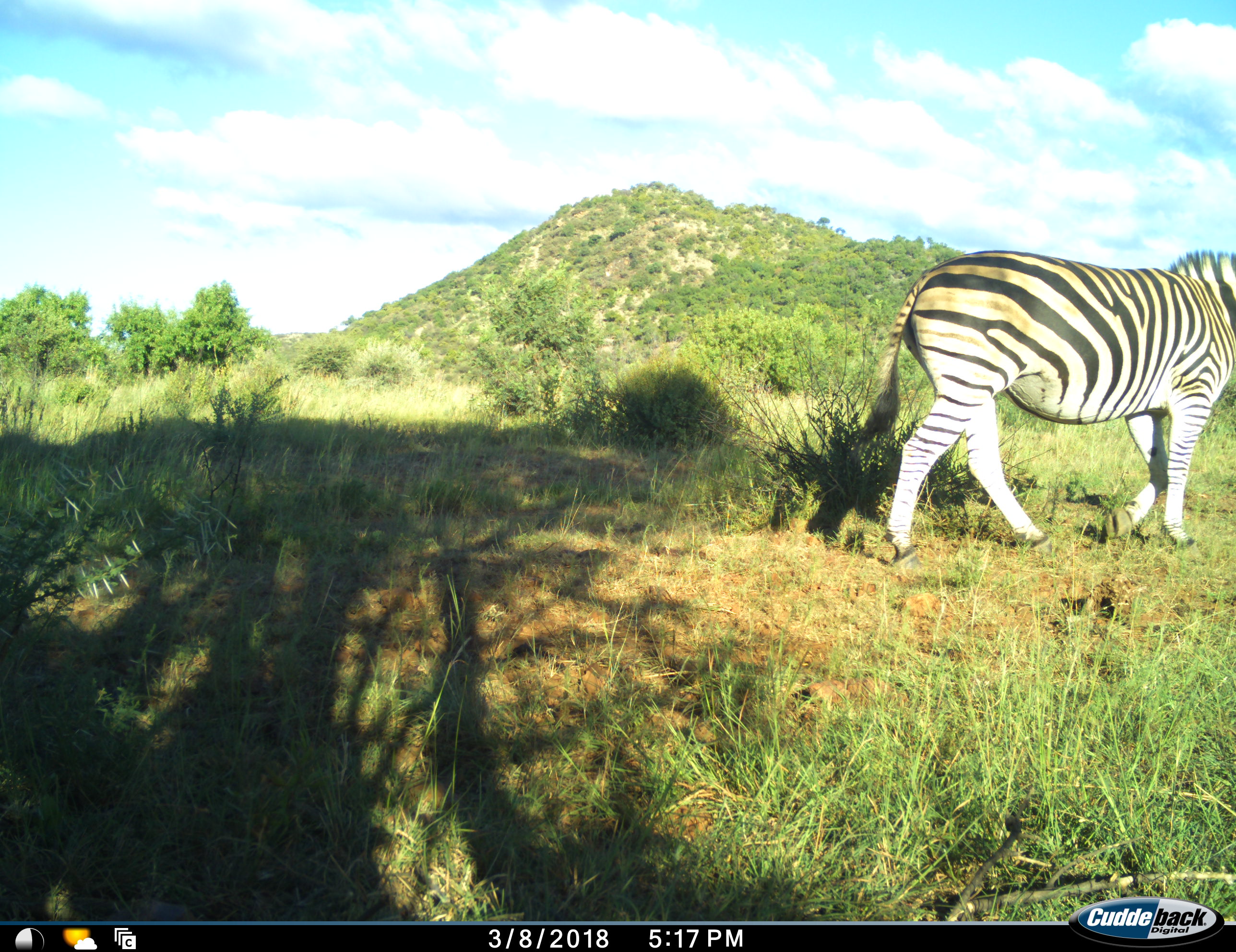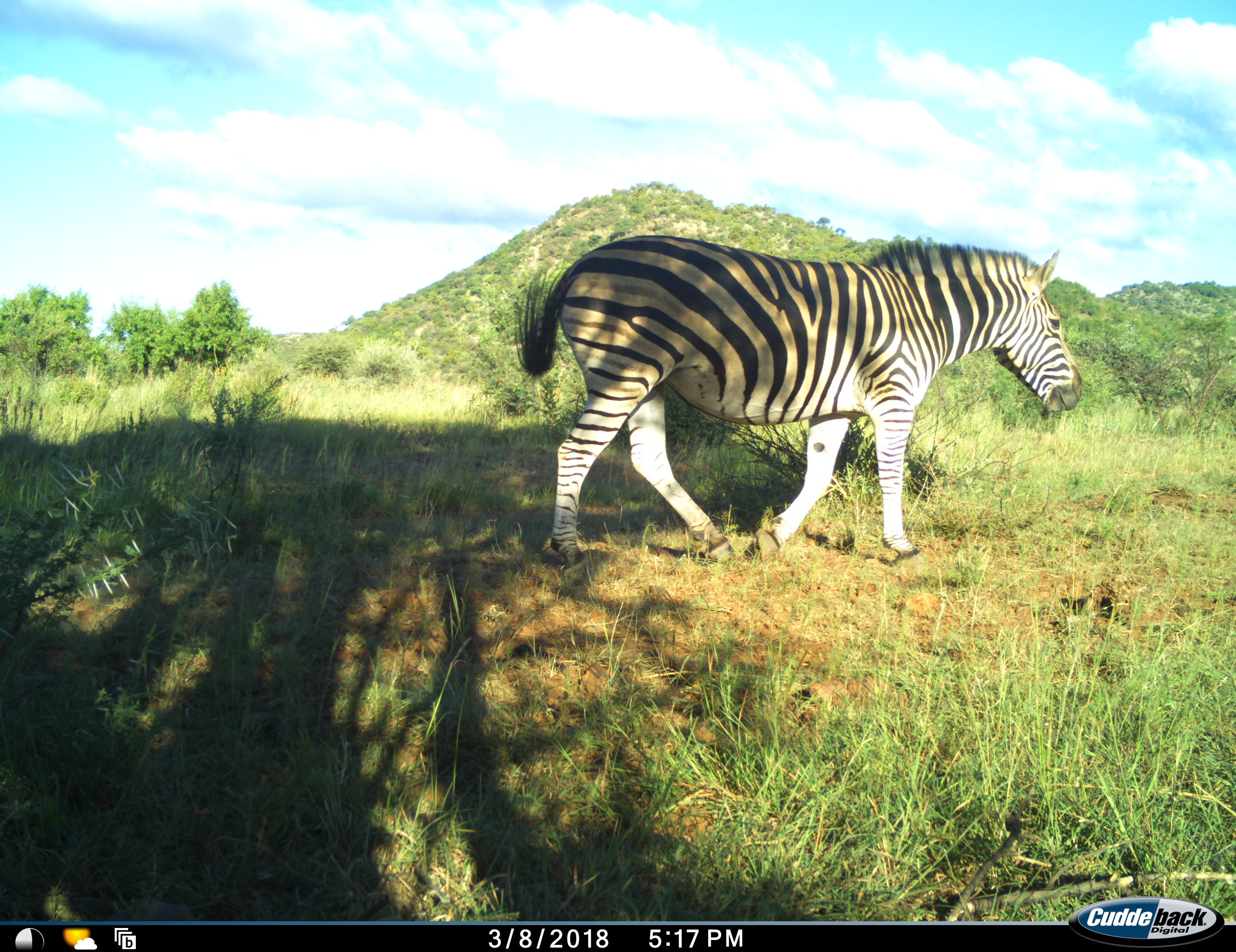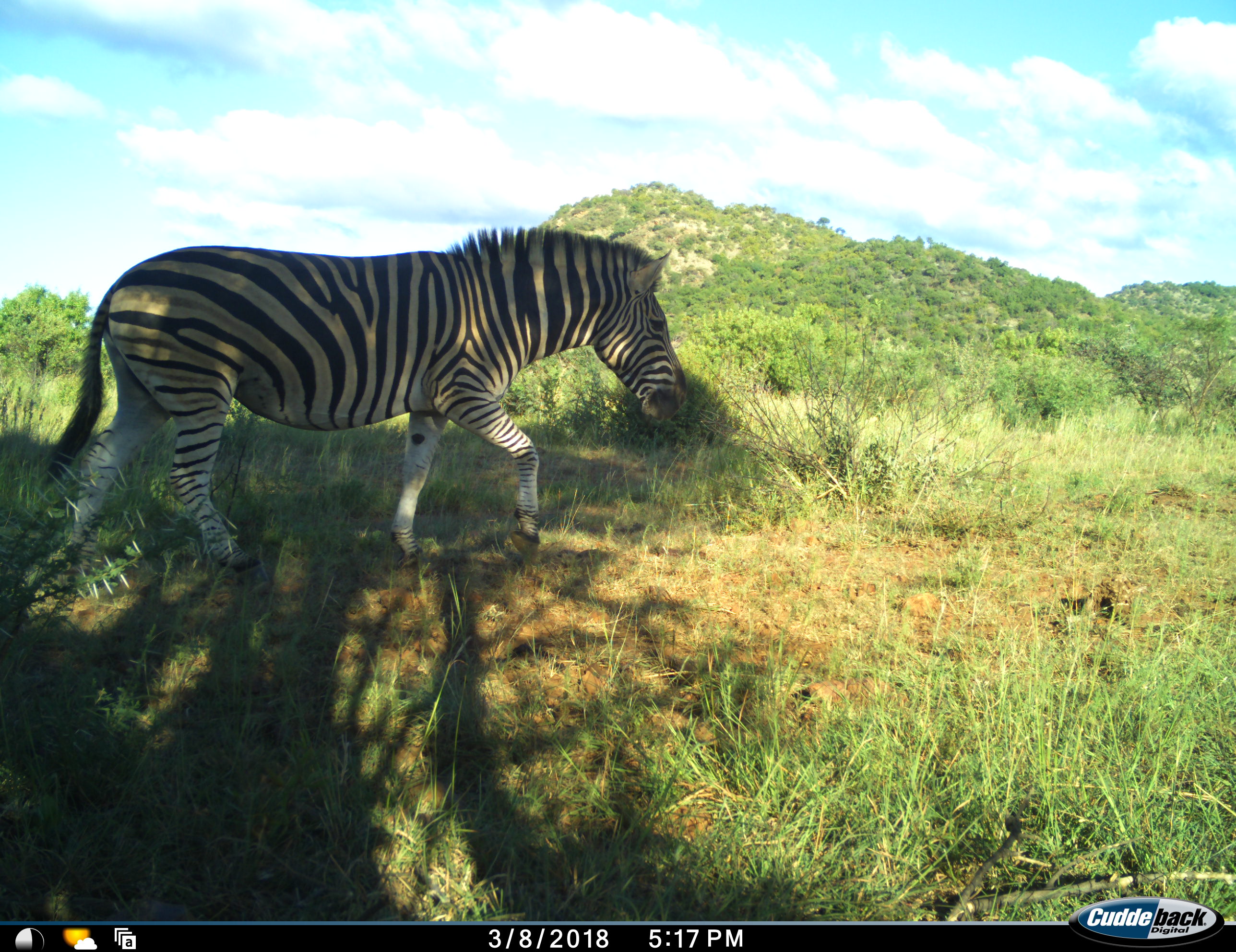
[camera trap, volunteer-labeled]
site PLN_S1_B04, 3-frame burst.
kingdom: Animalia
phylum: Chordata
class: Mammalia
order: Perissodactyla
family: Equidae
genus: Equus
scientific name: Equus quagga burchellii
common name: burchell's zebra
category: zebraburchells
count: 1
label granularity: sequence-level